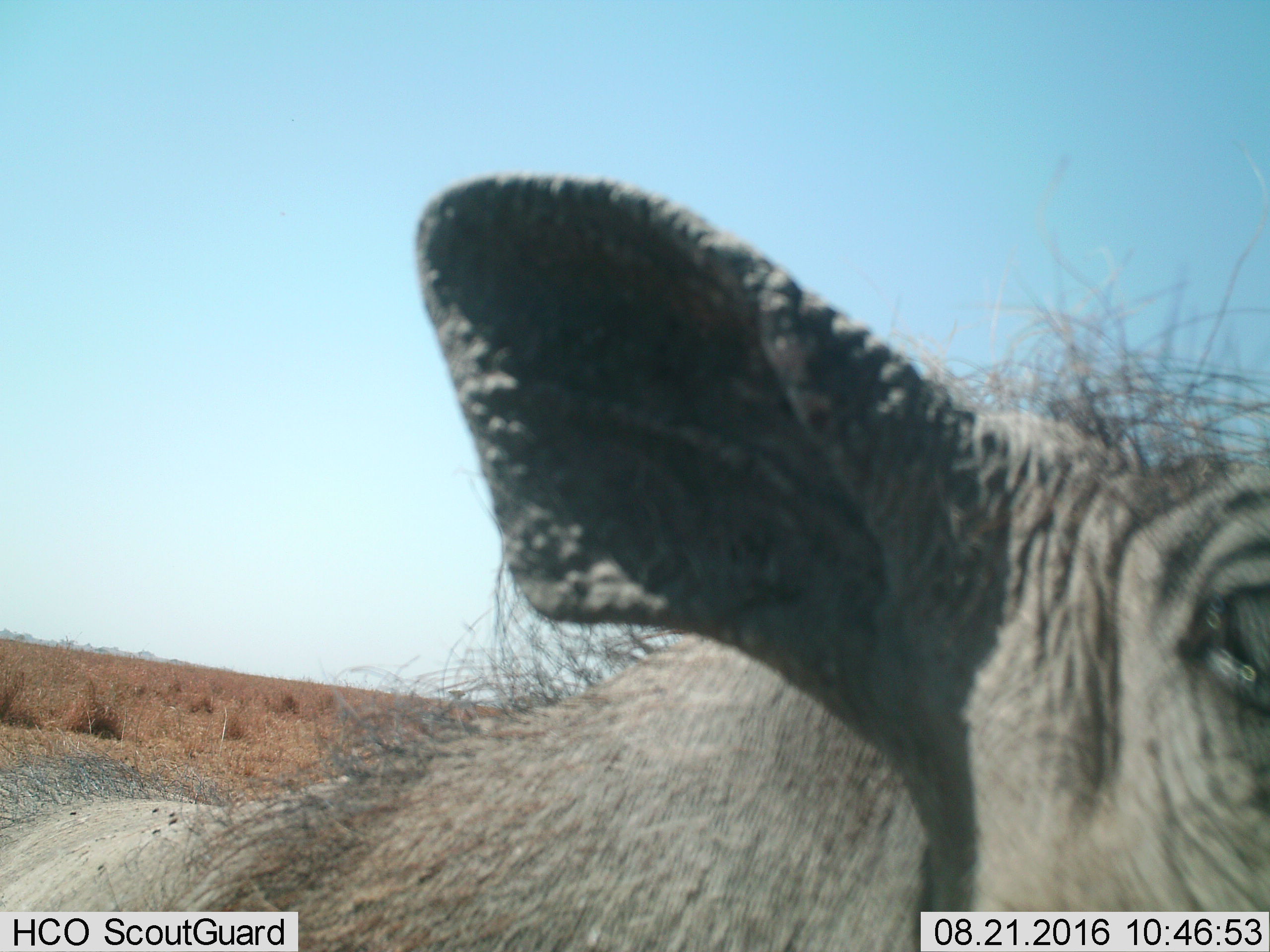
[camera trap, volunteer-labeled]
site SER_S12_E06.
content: unidentified animal